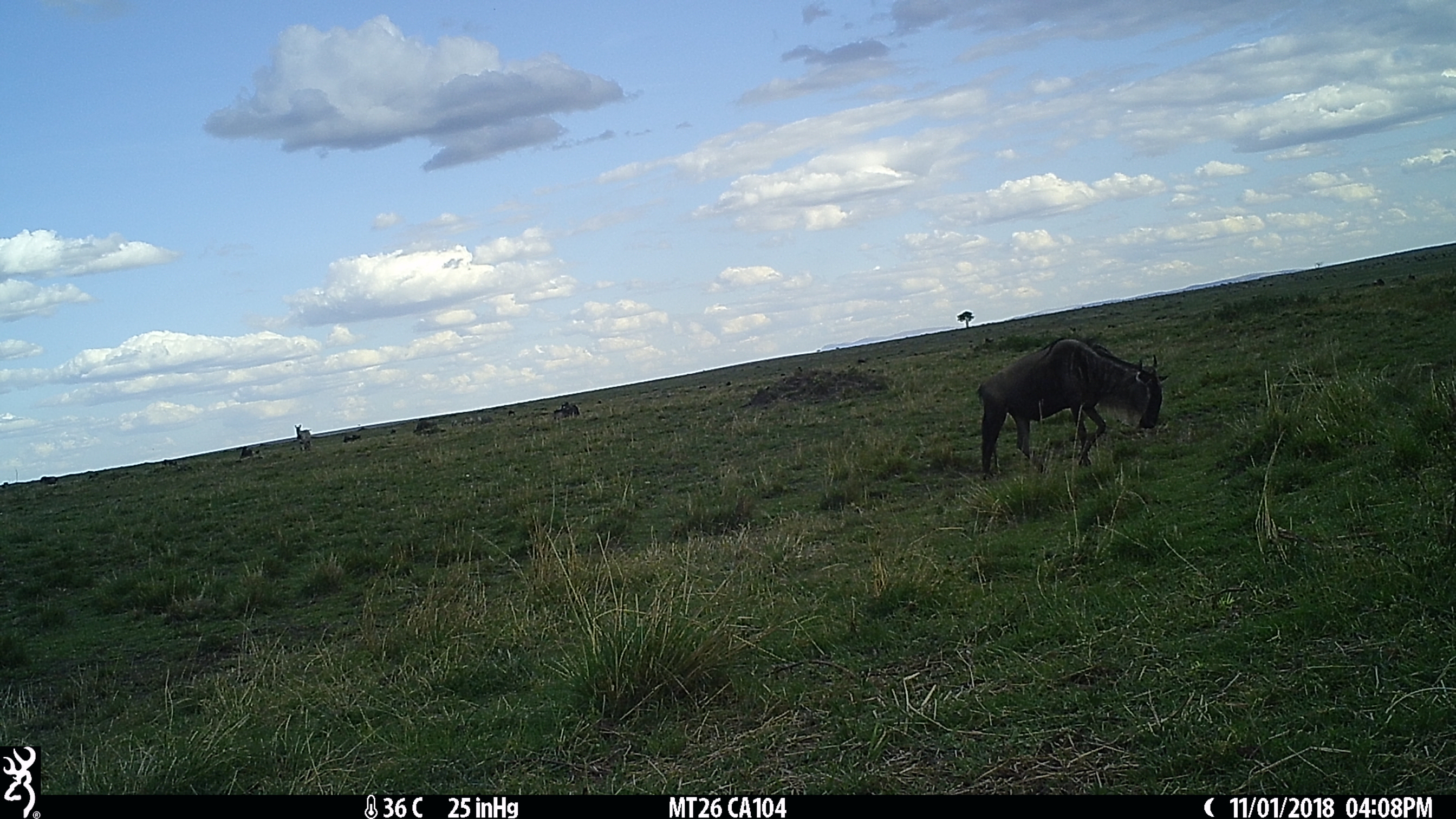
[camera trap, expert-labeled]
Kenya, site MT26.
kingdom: Animalia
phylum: Chordata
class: Mammalia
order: Artiodactyla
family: Bovidae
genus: Connochaetes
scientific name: Connochaetes taurinus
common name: blue wildebeest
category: wildebeest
Wildebeest (blue wildebeest) (Connochaetes taurinus).